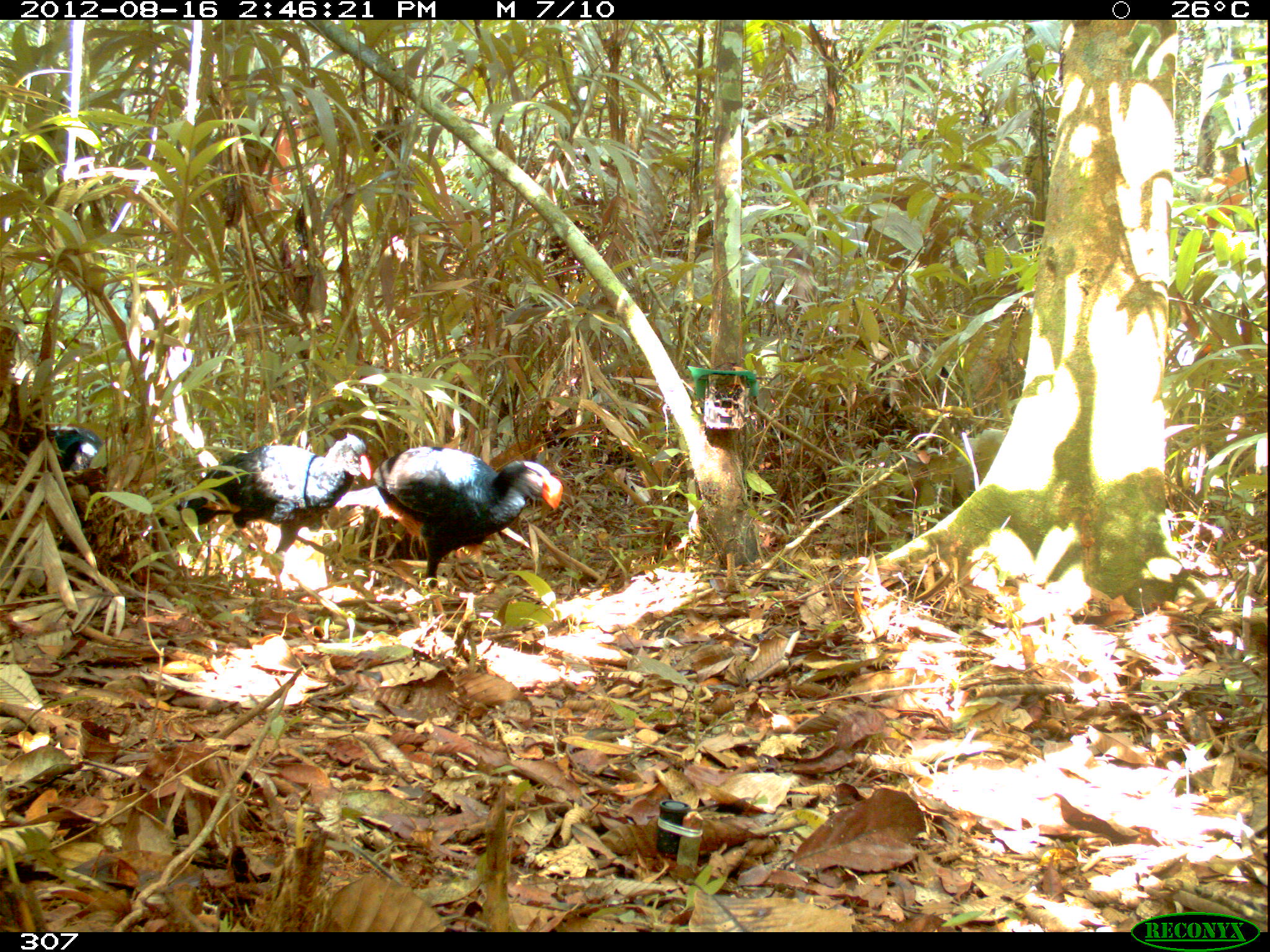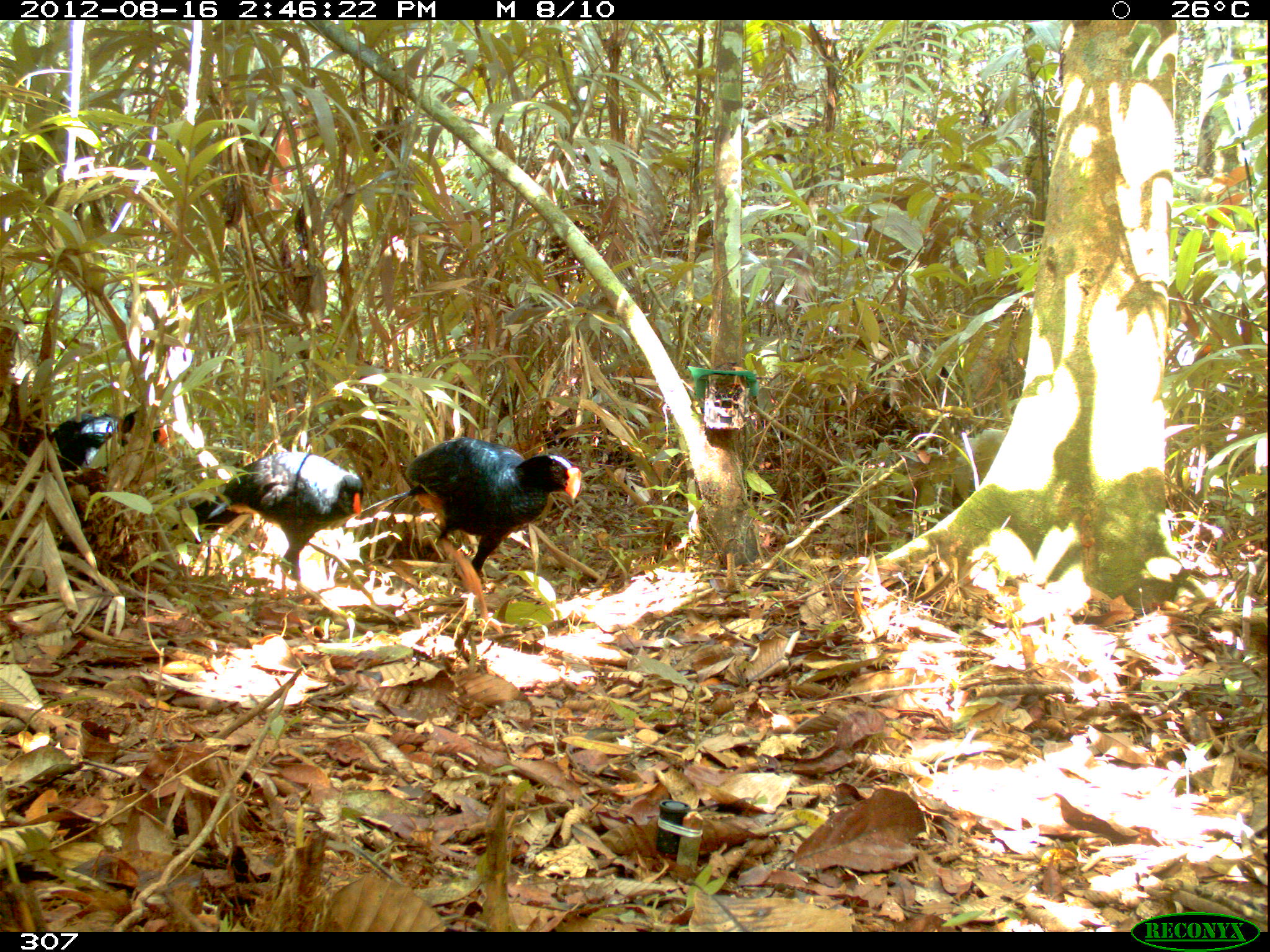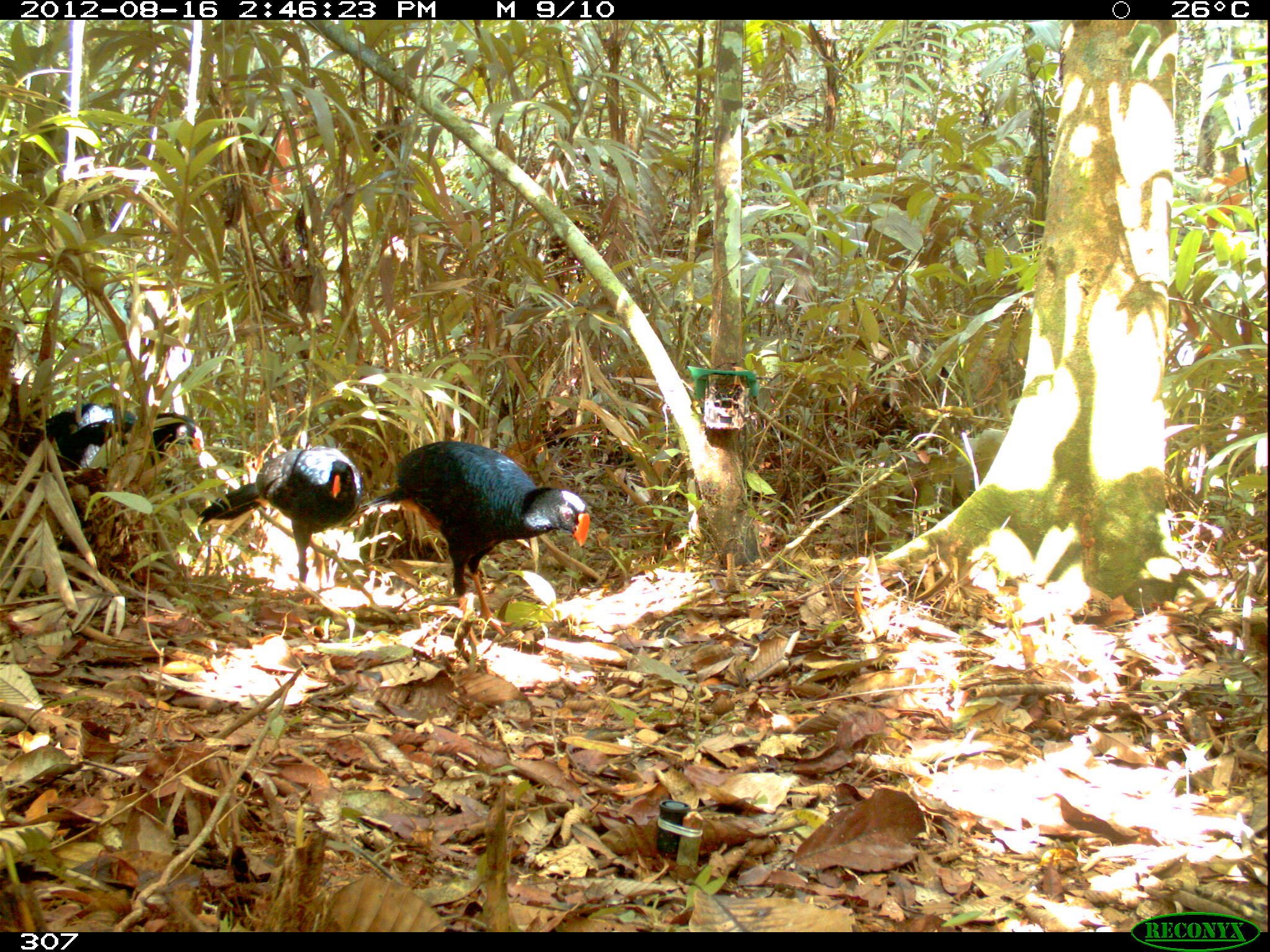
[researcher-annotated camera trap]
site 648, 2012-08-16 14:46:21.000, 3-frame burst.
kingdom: Animalia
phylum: Chordata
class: Aves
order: Galliformes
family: Cracidae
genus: Mitu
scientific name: Mitu tuberosum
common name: razor-billed curassow